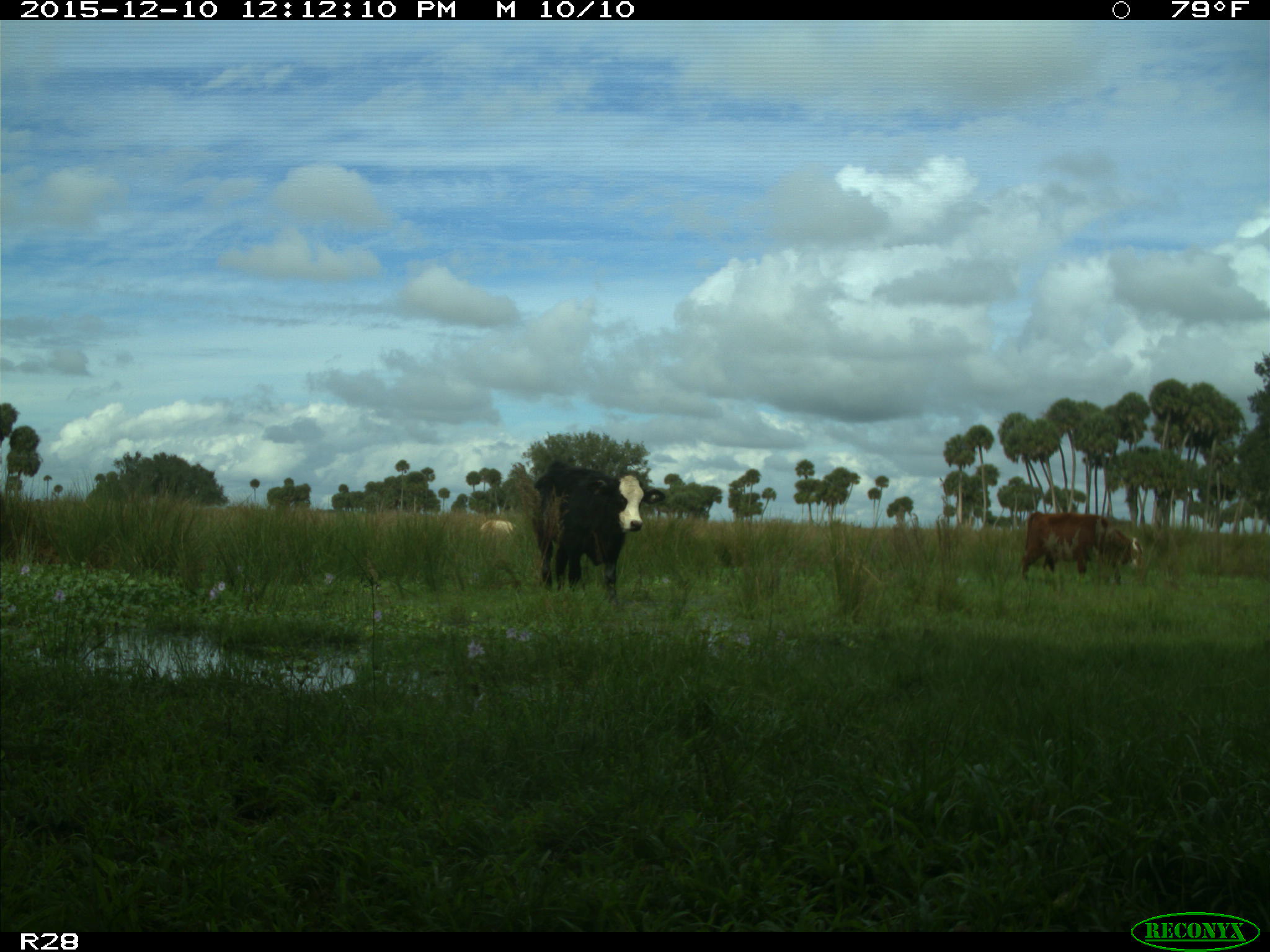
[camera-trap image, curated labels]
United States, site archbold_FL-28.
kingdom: Animalia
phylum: Chordata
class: Mammalia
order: Artiodactyla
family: Bovidae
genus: Bos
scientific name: Bos taurus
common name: domestic cow